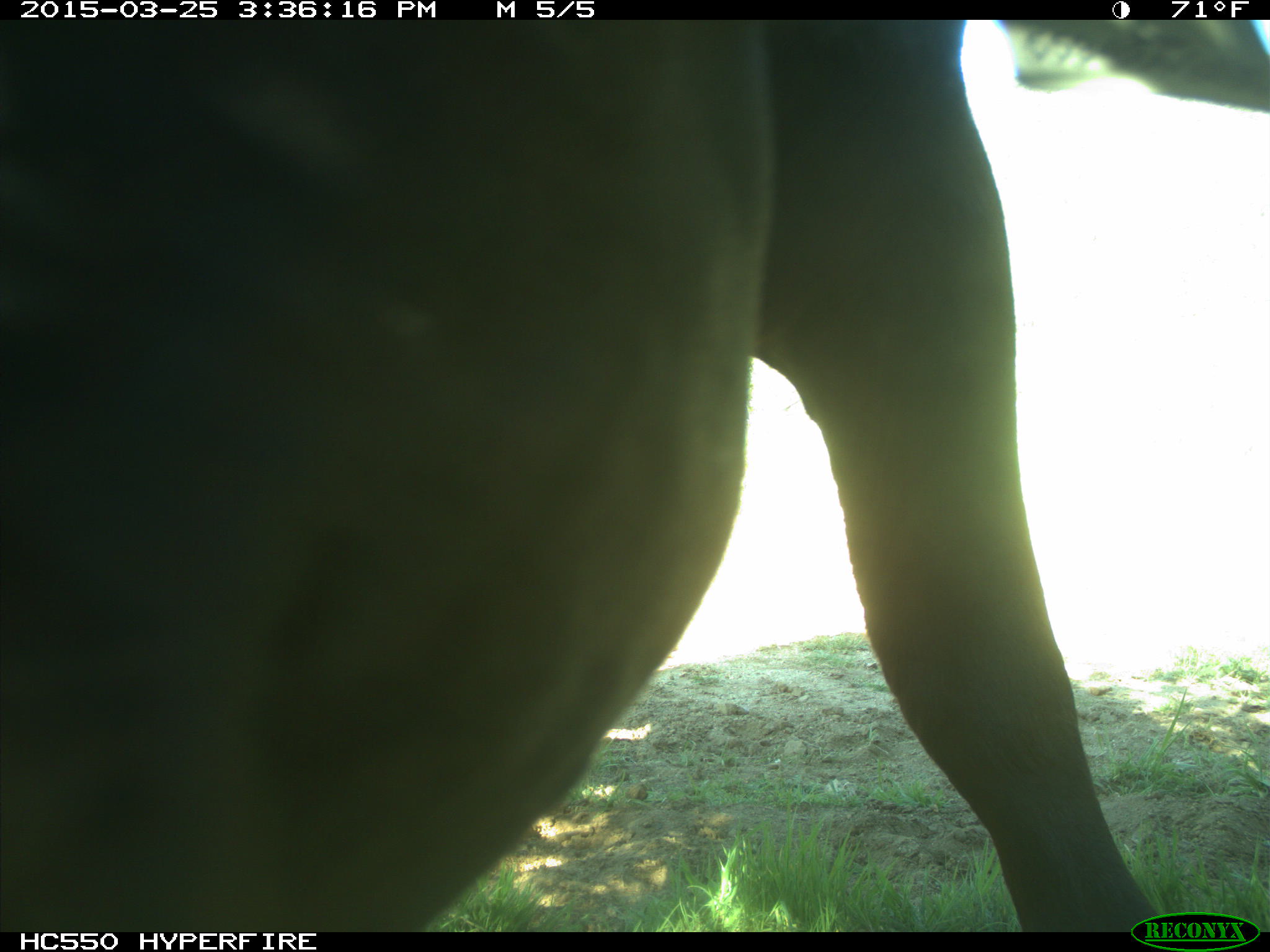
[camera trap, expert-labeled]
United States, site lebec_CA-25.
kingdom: Animalia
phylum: Chordata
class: Mammalia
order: Artiodactyla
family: Bovidae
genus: Bos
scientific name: Bos taurus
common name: domestic cow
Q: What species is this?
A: Bos taurus (domestic cow).